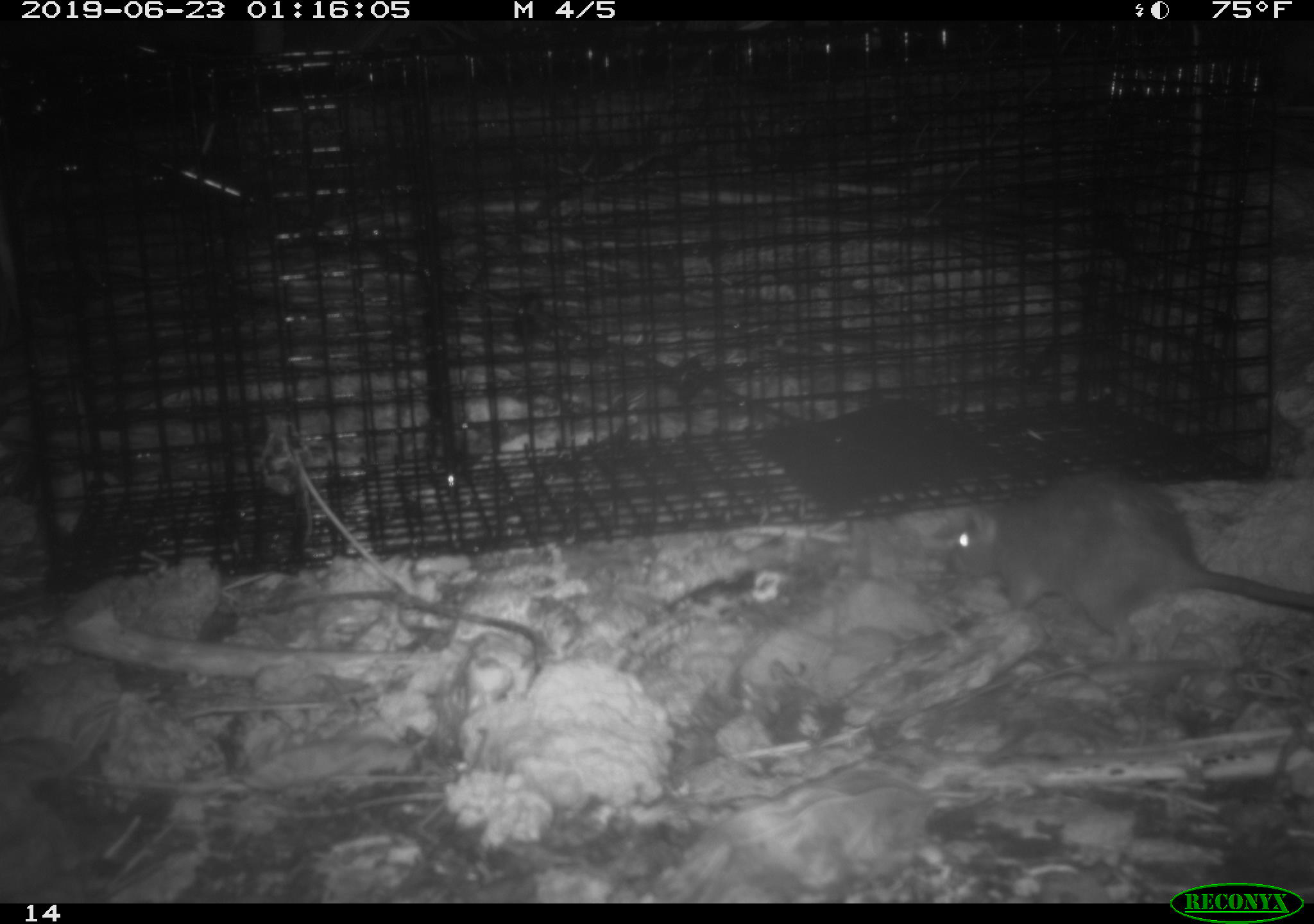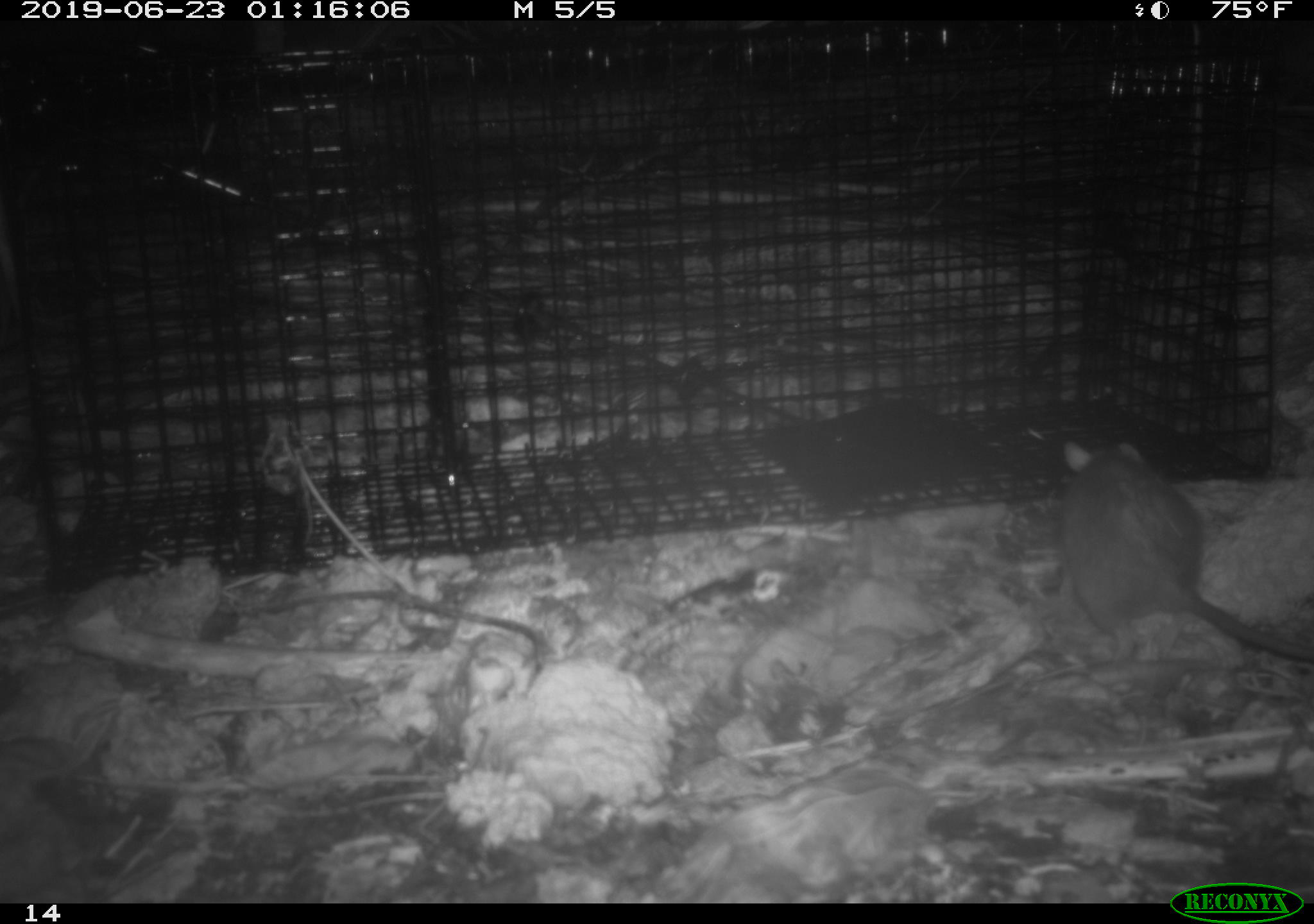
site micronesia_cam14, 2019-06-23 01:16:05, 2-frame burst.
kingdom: Animalia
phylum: Chordata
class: Mammalia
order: Rodentia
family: Muridae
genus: Rattus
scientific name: Rattus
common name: rat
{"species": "rat (Rattus)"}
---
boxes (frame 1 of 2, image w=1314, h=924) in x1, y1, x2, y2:
rat: 937, 474, 1314, 661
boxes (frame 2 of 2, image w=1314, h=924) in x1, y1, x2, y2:
rat: 1052, 439, 1313, 676